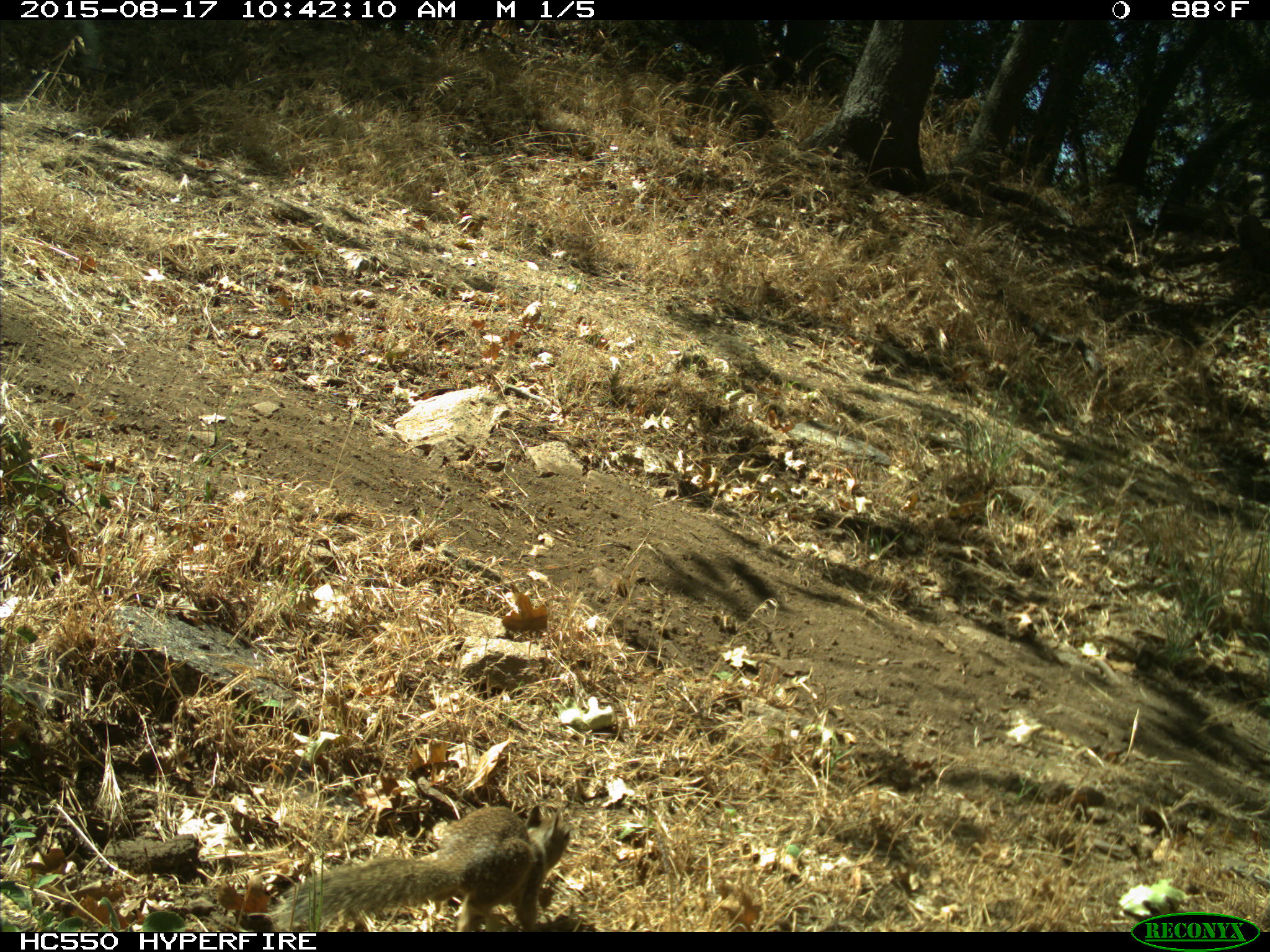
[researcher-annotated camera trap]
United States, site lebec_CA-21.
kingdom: Animalia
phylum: Chordata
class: Mammalia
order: Rodentia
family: Sciuridae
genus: Otospermophilus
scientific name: Otospermophilus beecheyi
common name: california ground squirrel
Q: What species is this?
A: Otospermophilus beecheyi (california ground squirrel).